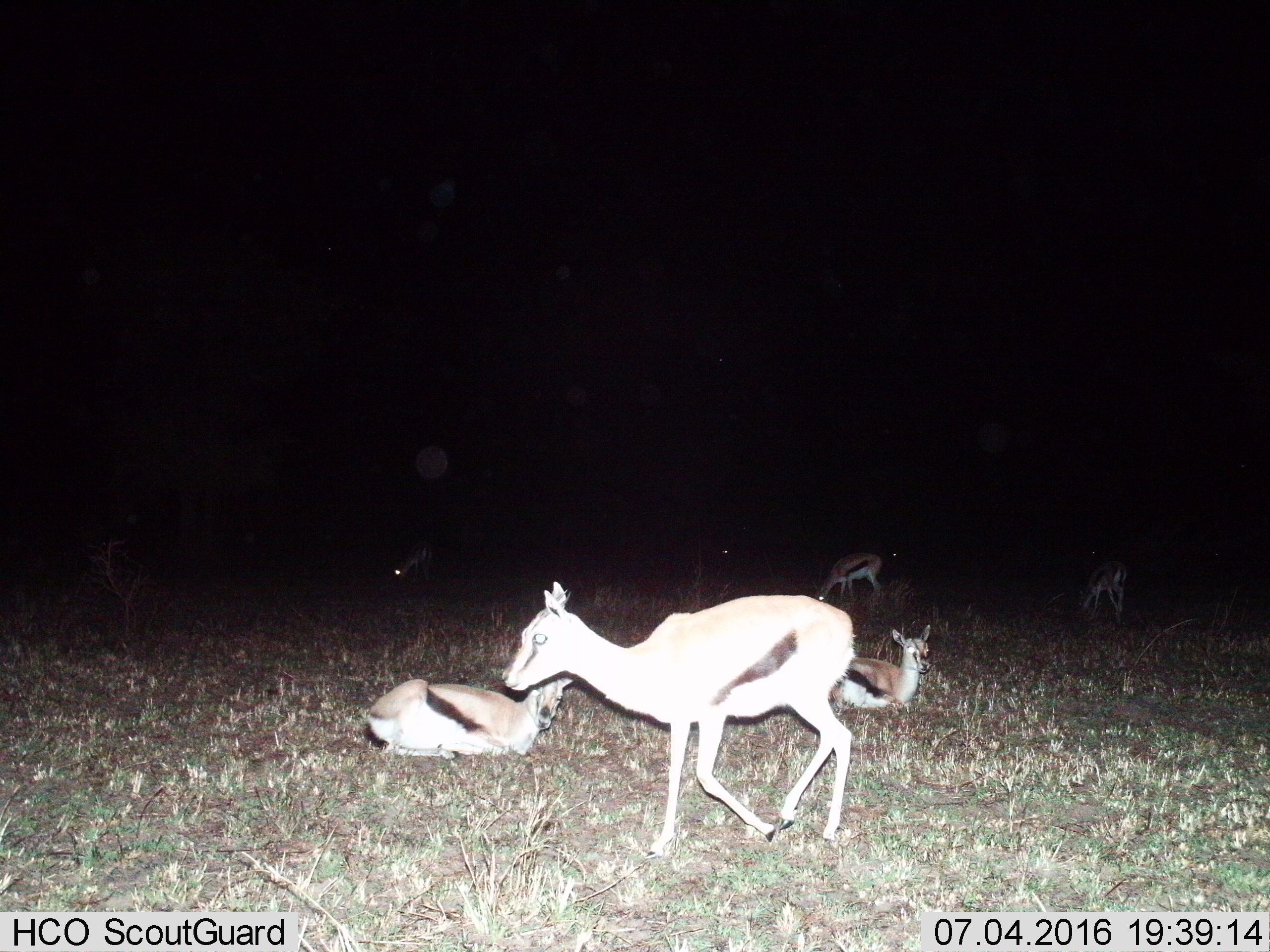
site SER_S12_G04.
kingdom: Animalia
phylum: Chordata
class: Mammalia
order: Artiodactyla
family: Bovidae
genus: Eudorcas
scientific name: Eudorcas thomsonii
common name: thomson's gazelle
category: gazellethomsons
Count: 6.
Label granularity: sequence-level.